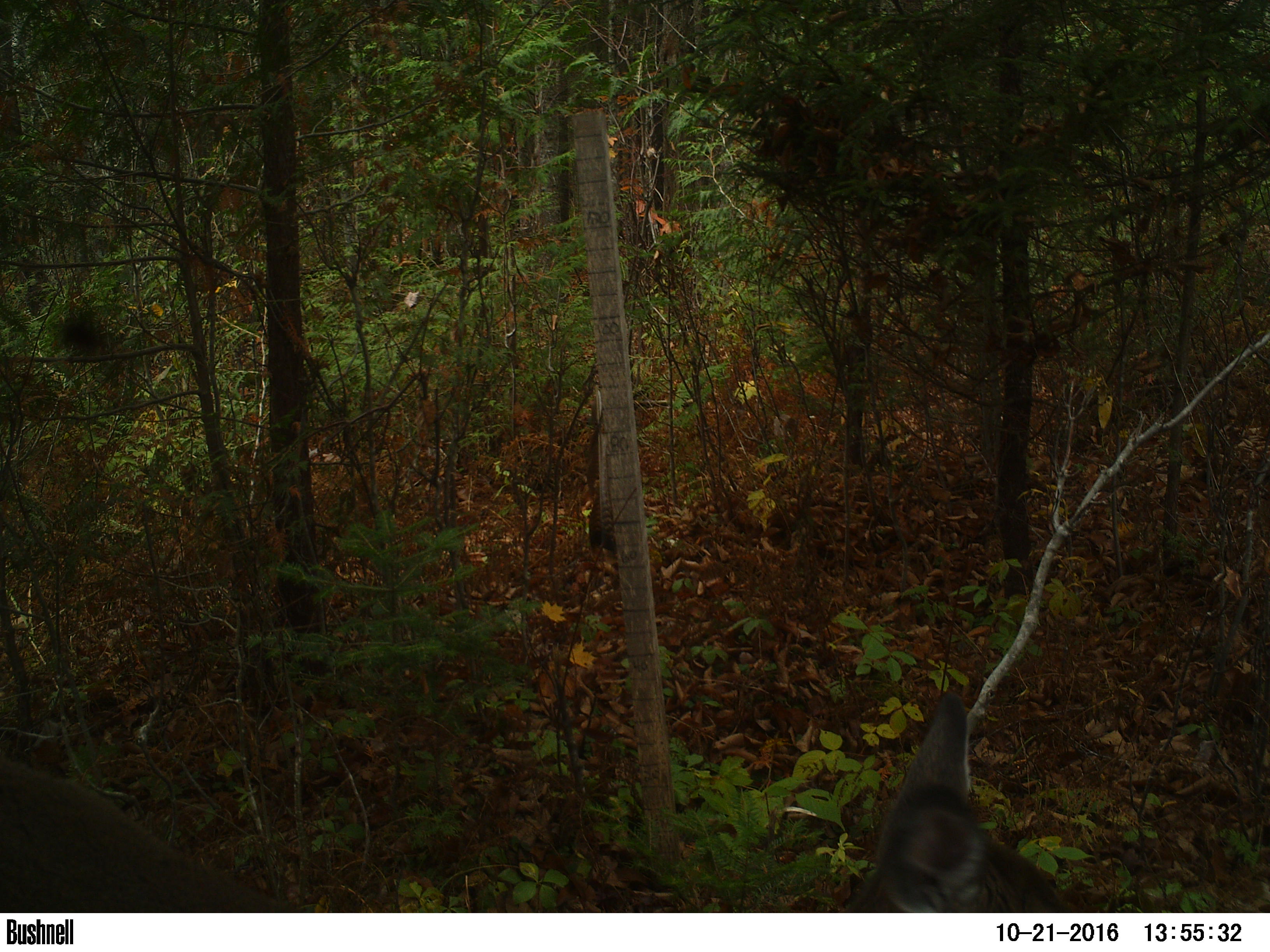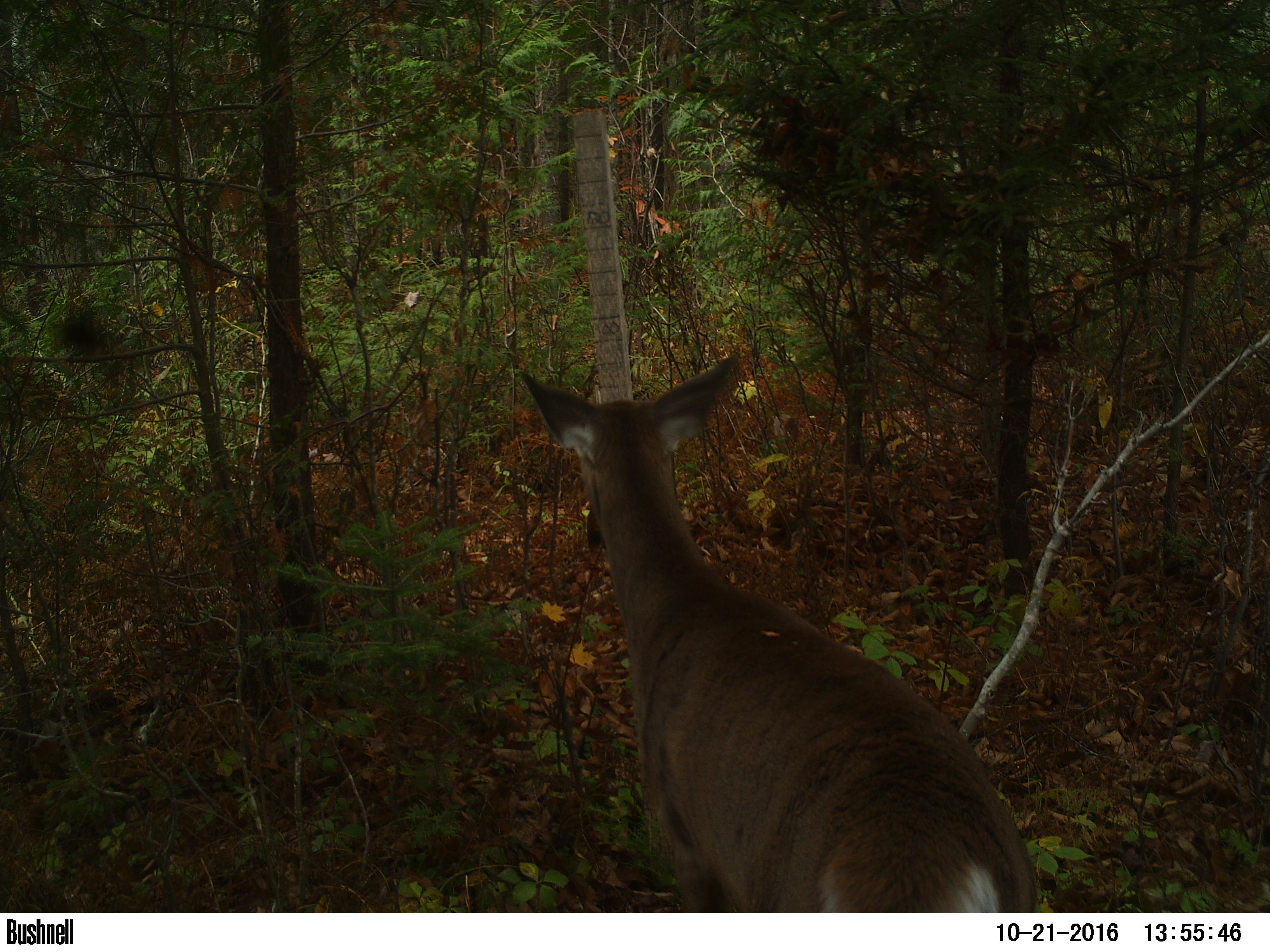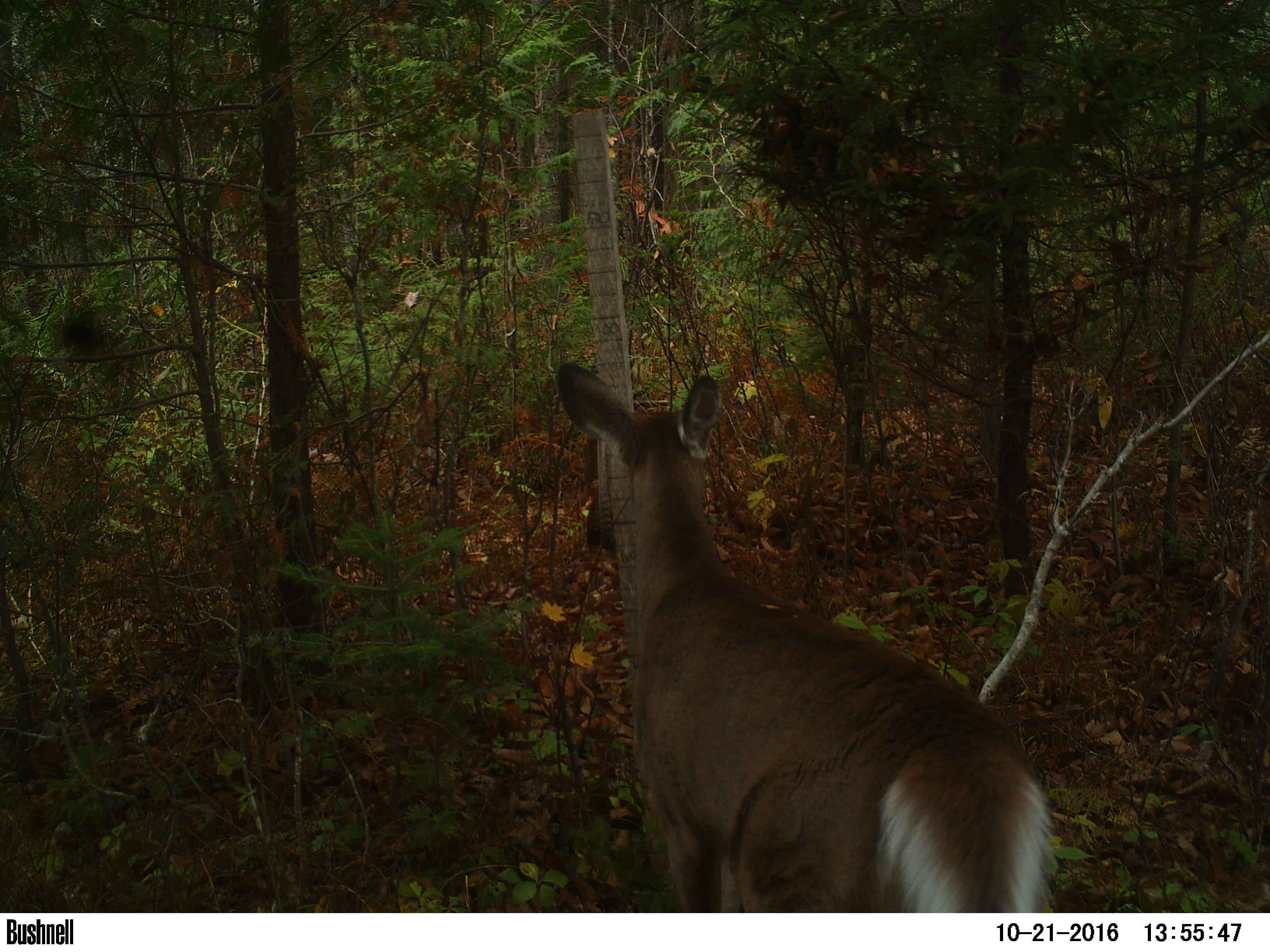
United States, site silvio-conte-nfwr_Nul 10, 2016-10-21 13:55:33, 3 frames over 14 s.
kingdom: Animalia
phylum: Chordata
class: Mammalia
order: Artiodactyla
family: Cervidae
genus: Odocoileus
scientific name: Odocoileus virginianus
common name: white-tailed deer